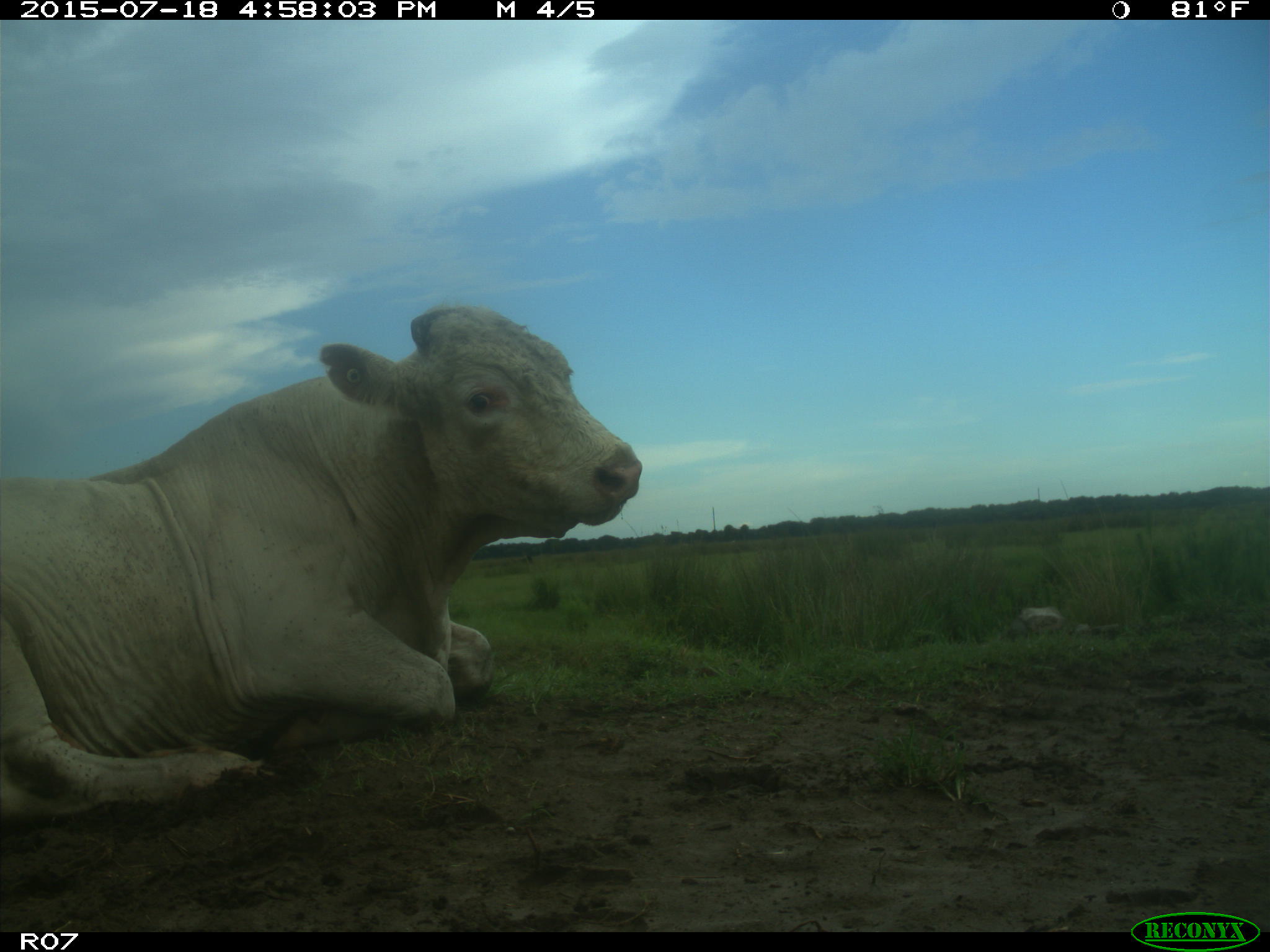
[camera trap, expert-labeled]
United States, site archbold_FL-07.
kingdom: Animalia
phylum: Chordata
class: Mammalia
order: Artiodactyla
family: Bovidae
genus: Bos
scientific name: Bos taurus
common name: domestic cow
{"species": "Bos taurus (domestic cow)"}